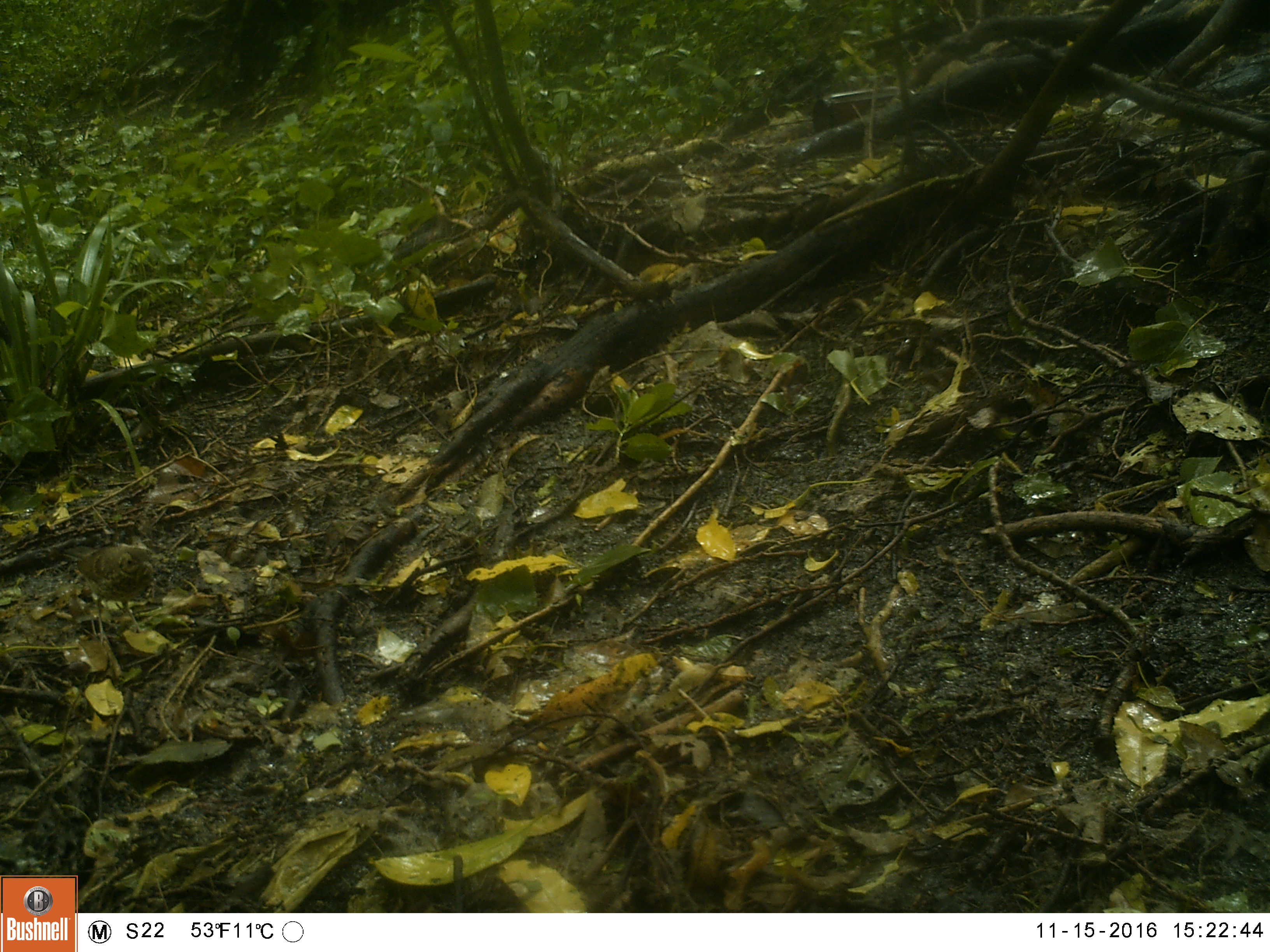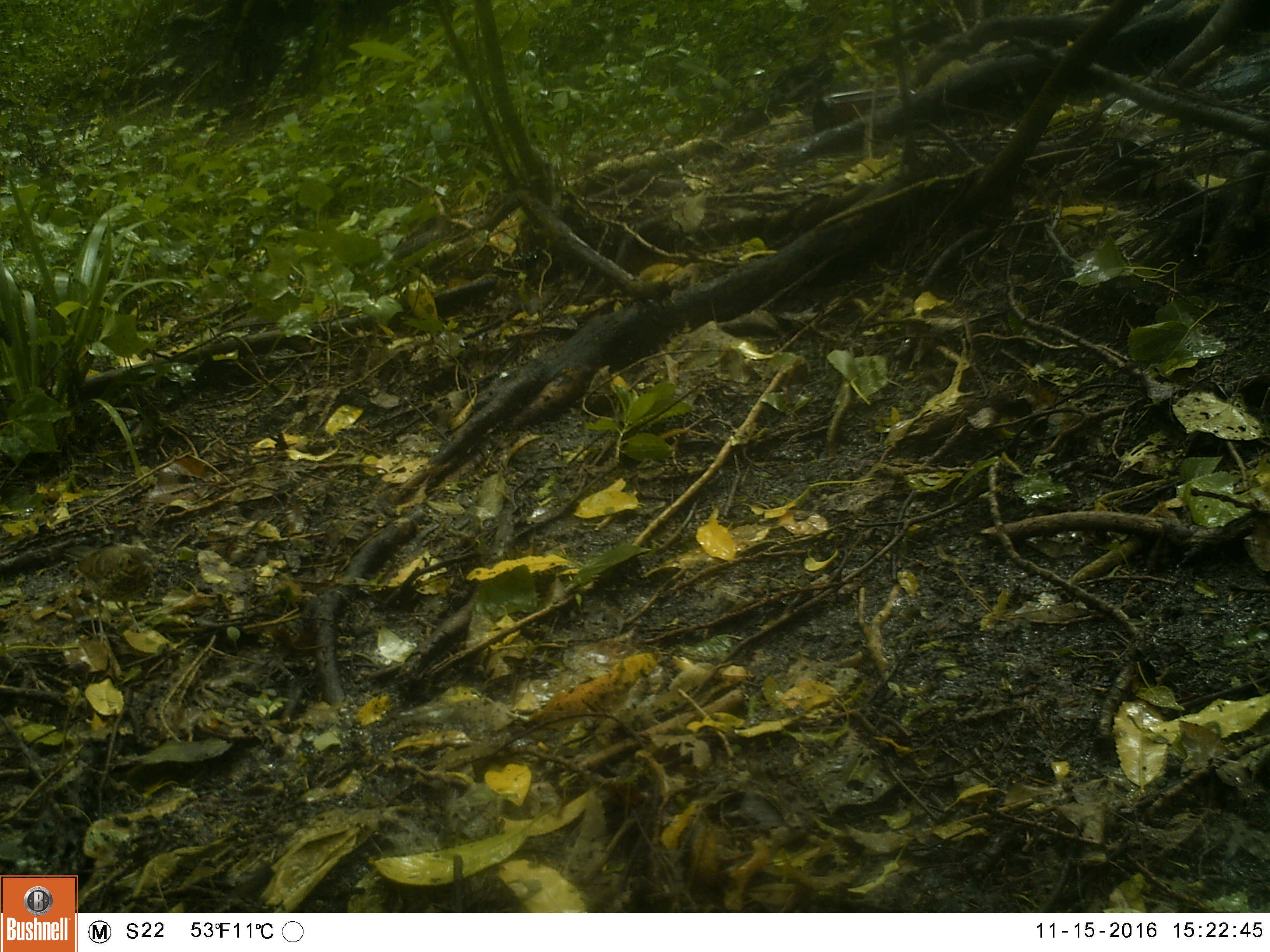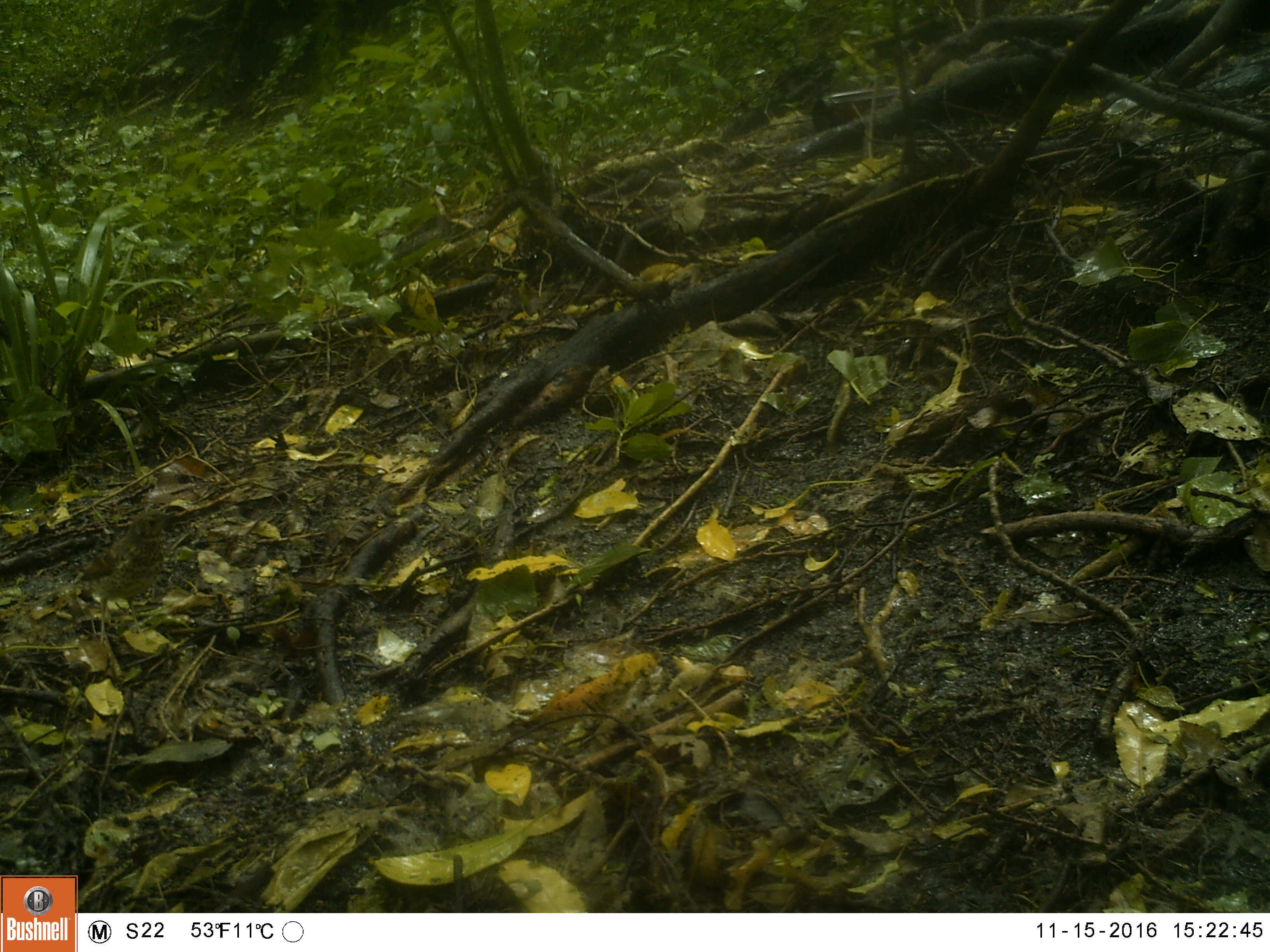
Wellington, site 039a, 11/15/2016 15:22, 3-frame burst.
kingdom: Animalia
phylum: Chordata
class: Aves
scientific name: Aves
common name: bird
Bird (Aves).